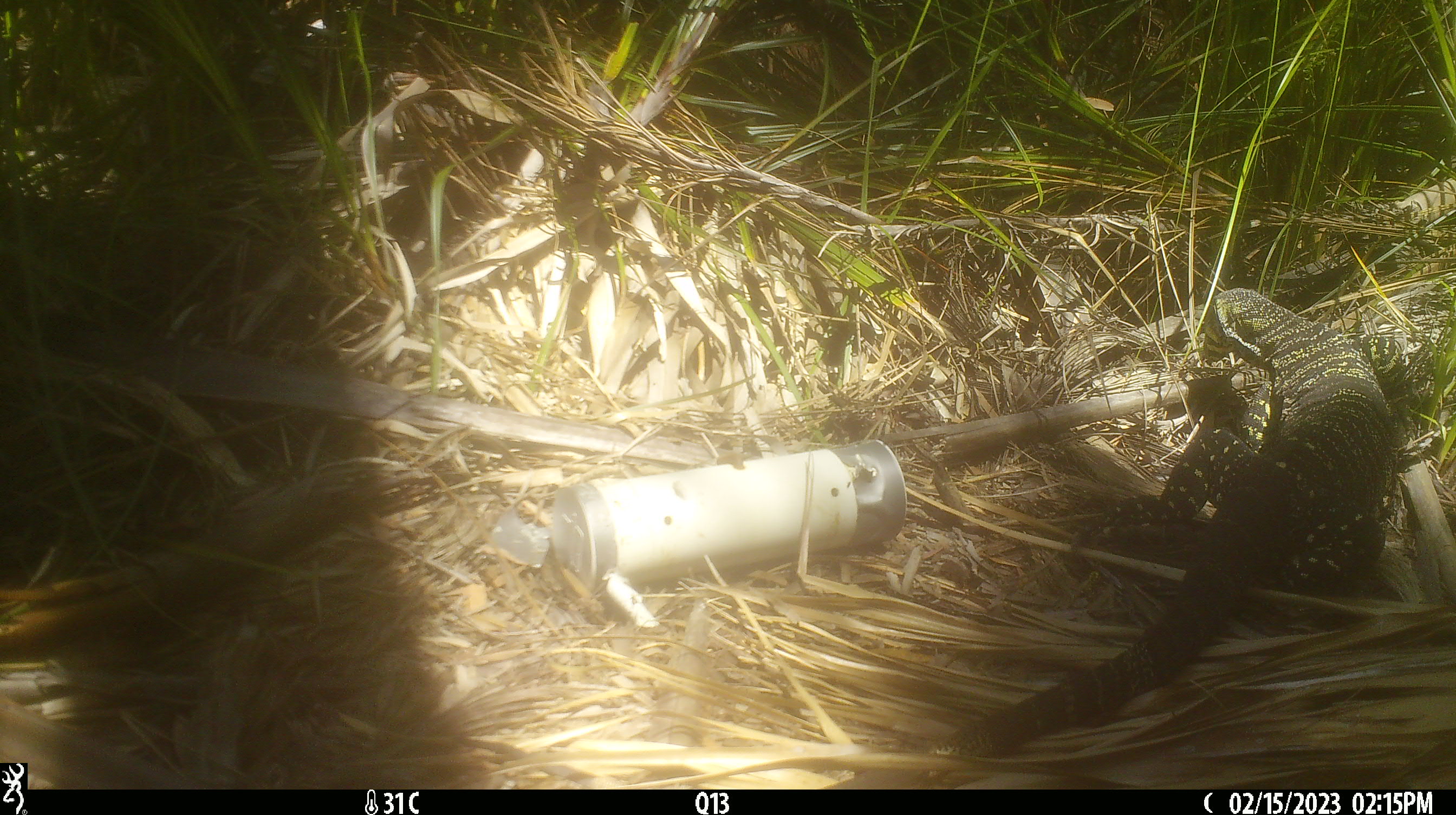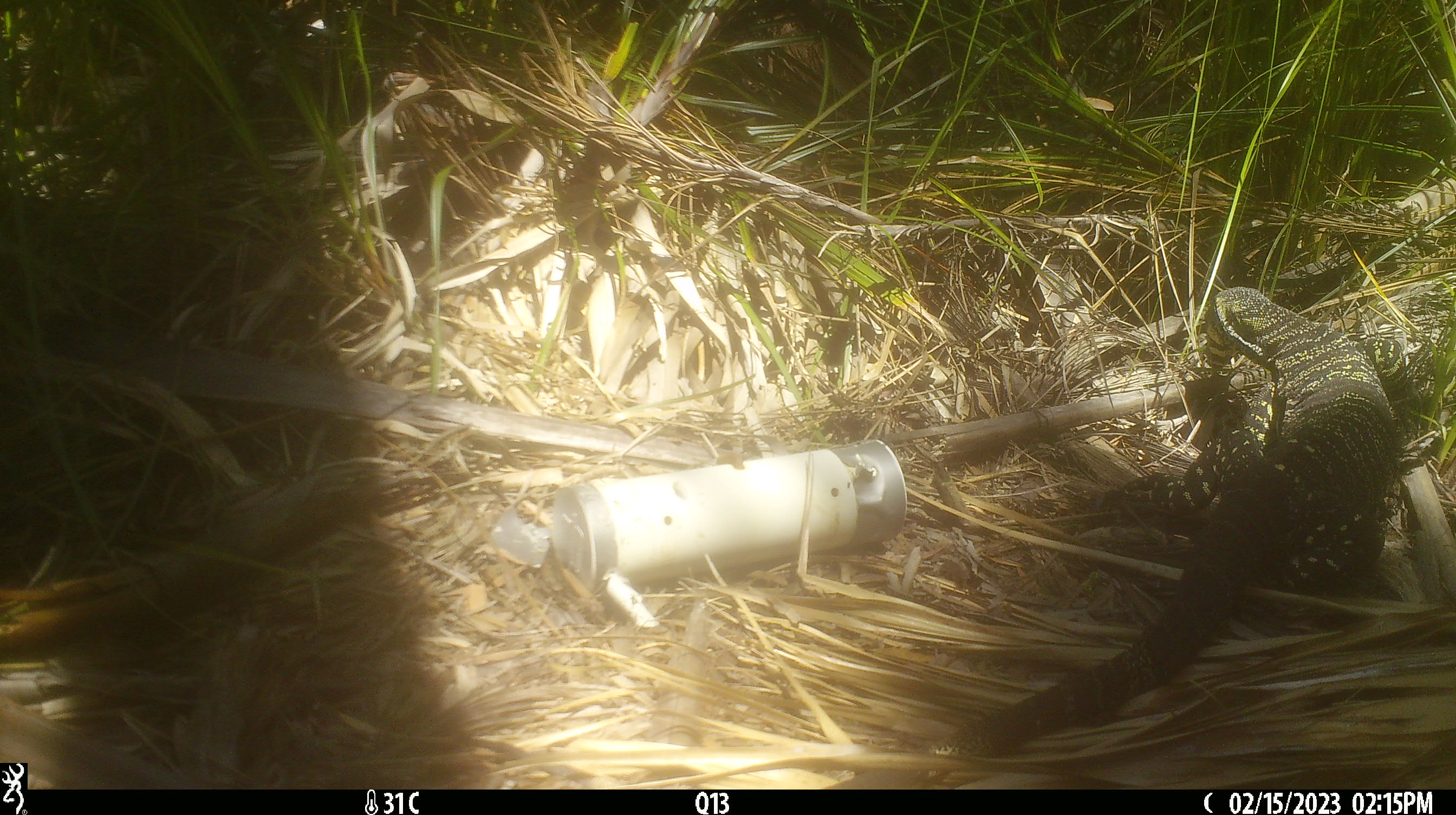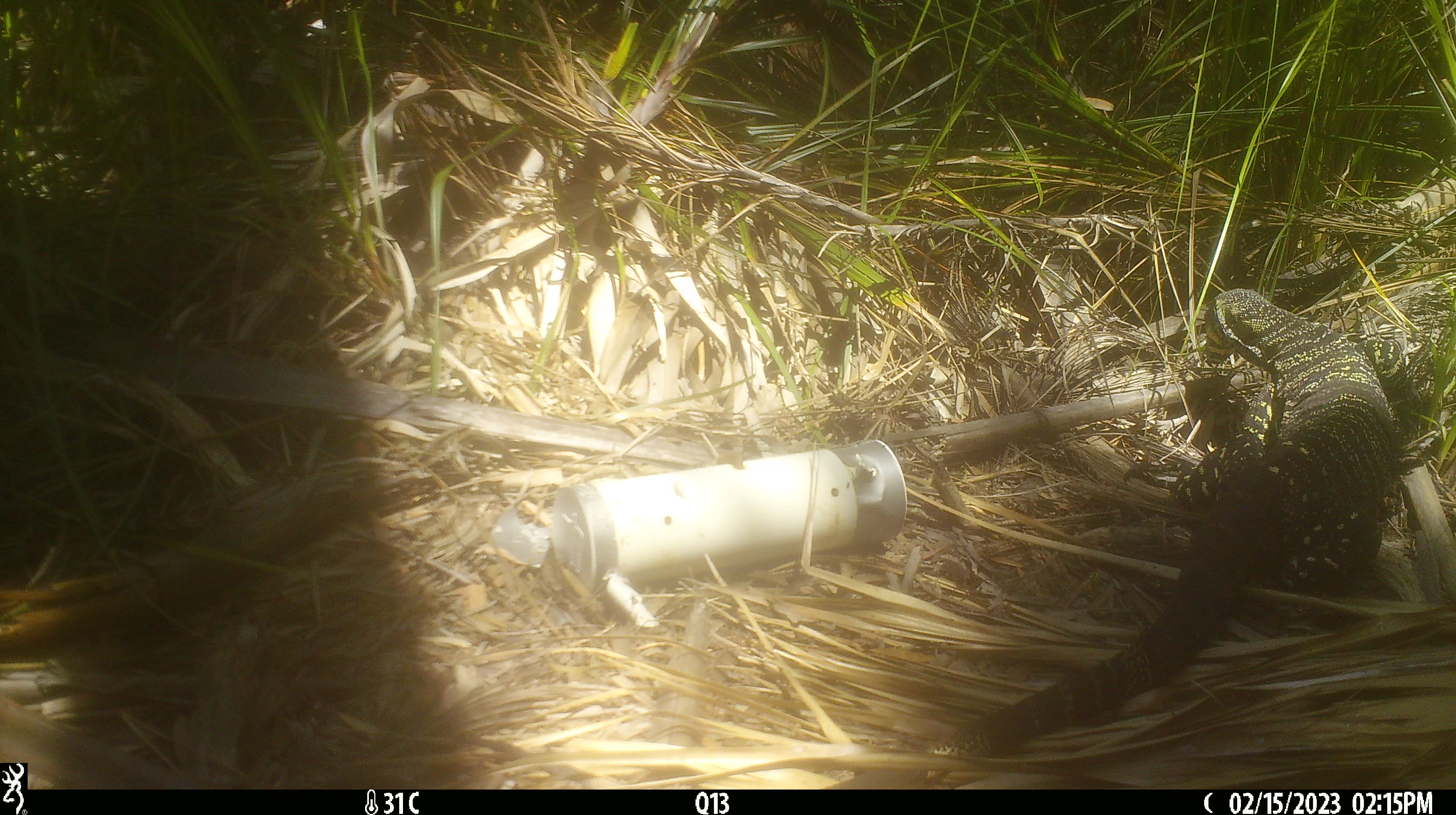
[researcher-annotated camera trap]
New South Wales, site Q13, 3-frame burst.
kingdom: Animalia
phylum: Chordata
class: Reptilia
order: Squamata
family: Varanidae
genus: Varanus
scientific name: Varanus varius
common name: lace monitor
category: goanna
Goanna (lace monitor) (Varanus varius).